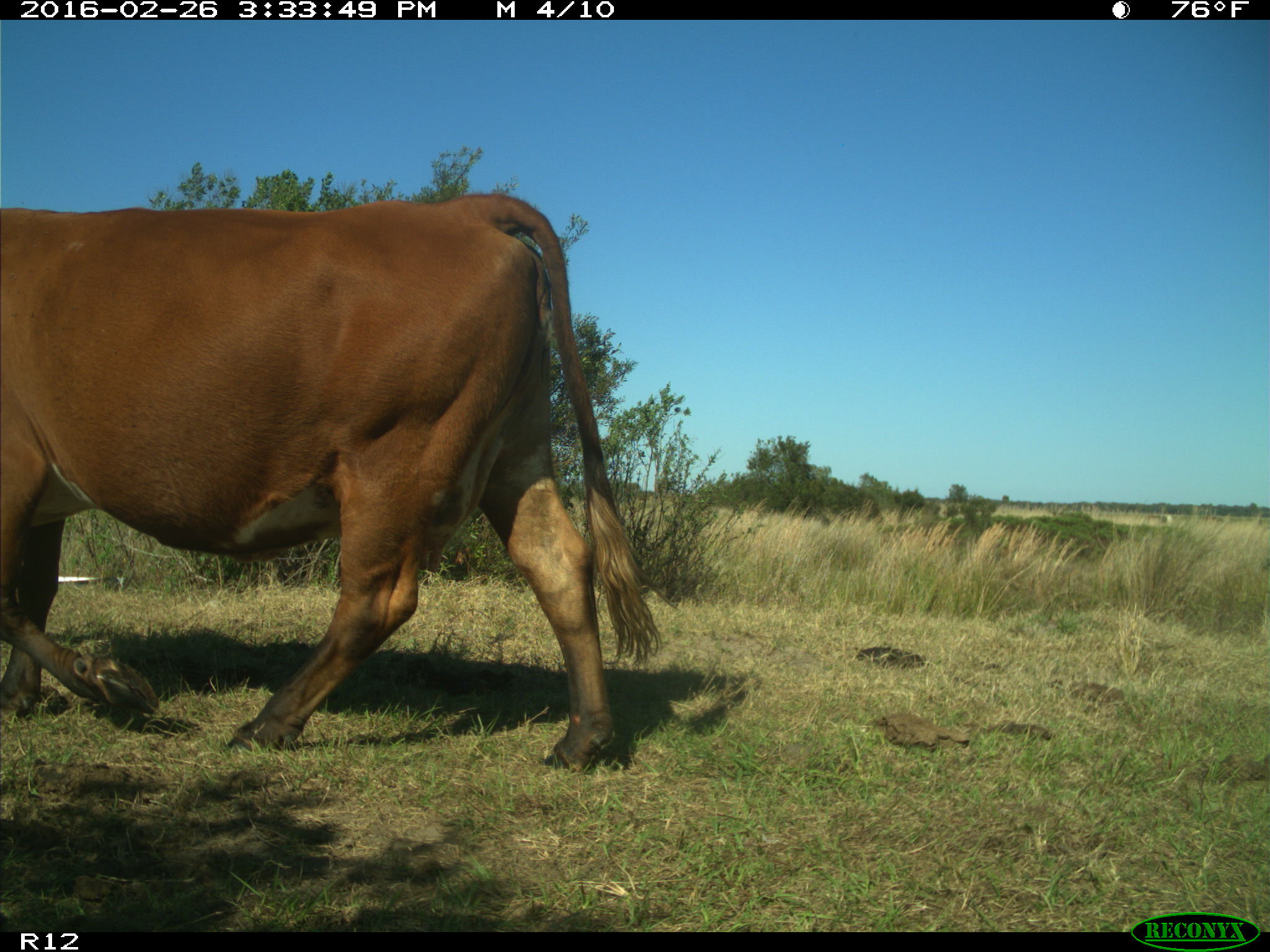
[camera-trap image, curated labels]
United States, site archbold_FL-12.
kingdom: Animalia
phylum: Chordata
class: Mammalia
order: Artiodactyla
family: Bovidae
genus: Bos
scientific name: Bos taurus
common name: domestic cow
Bos taurus (domestic cow).